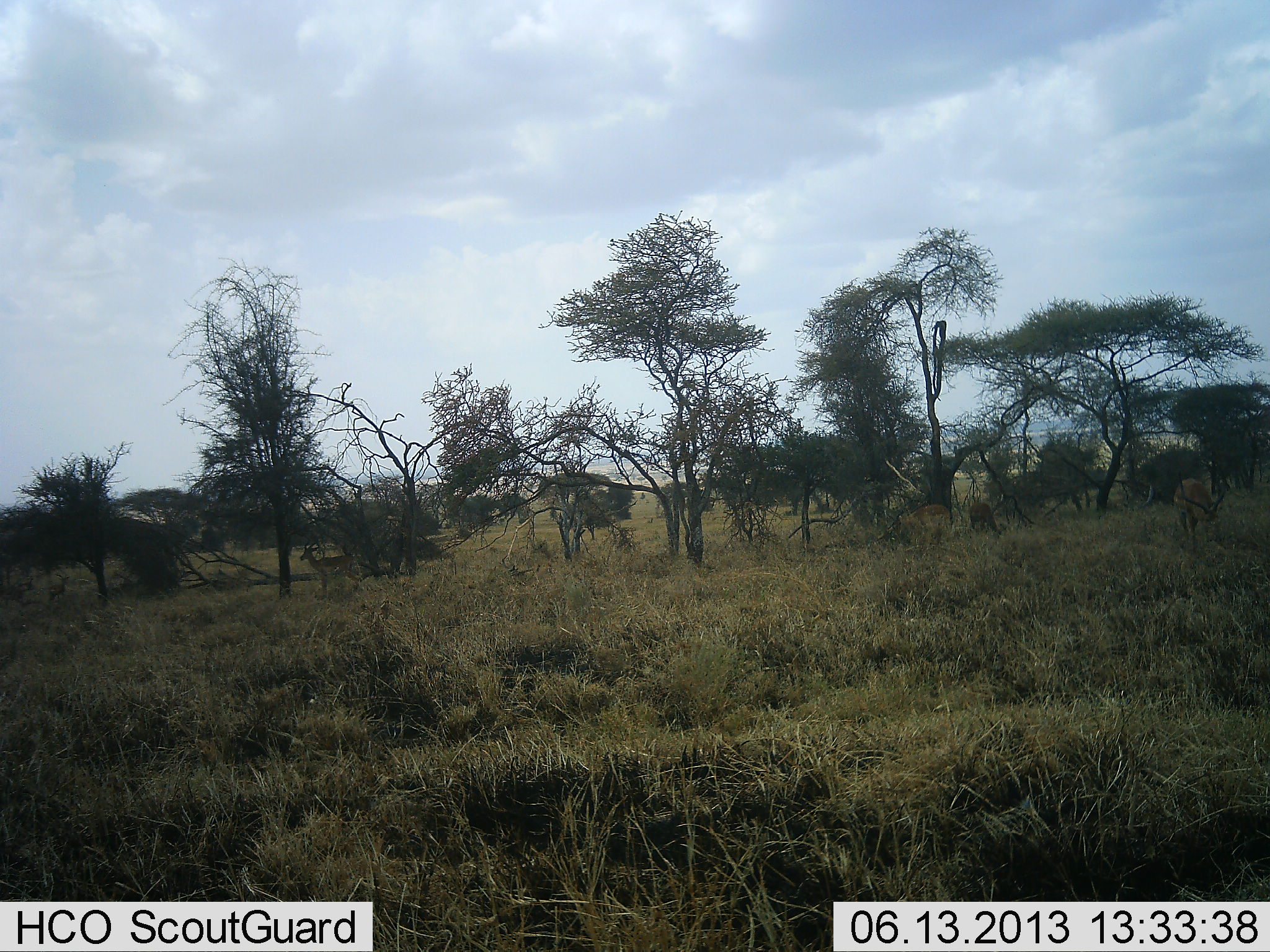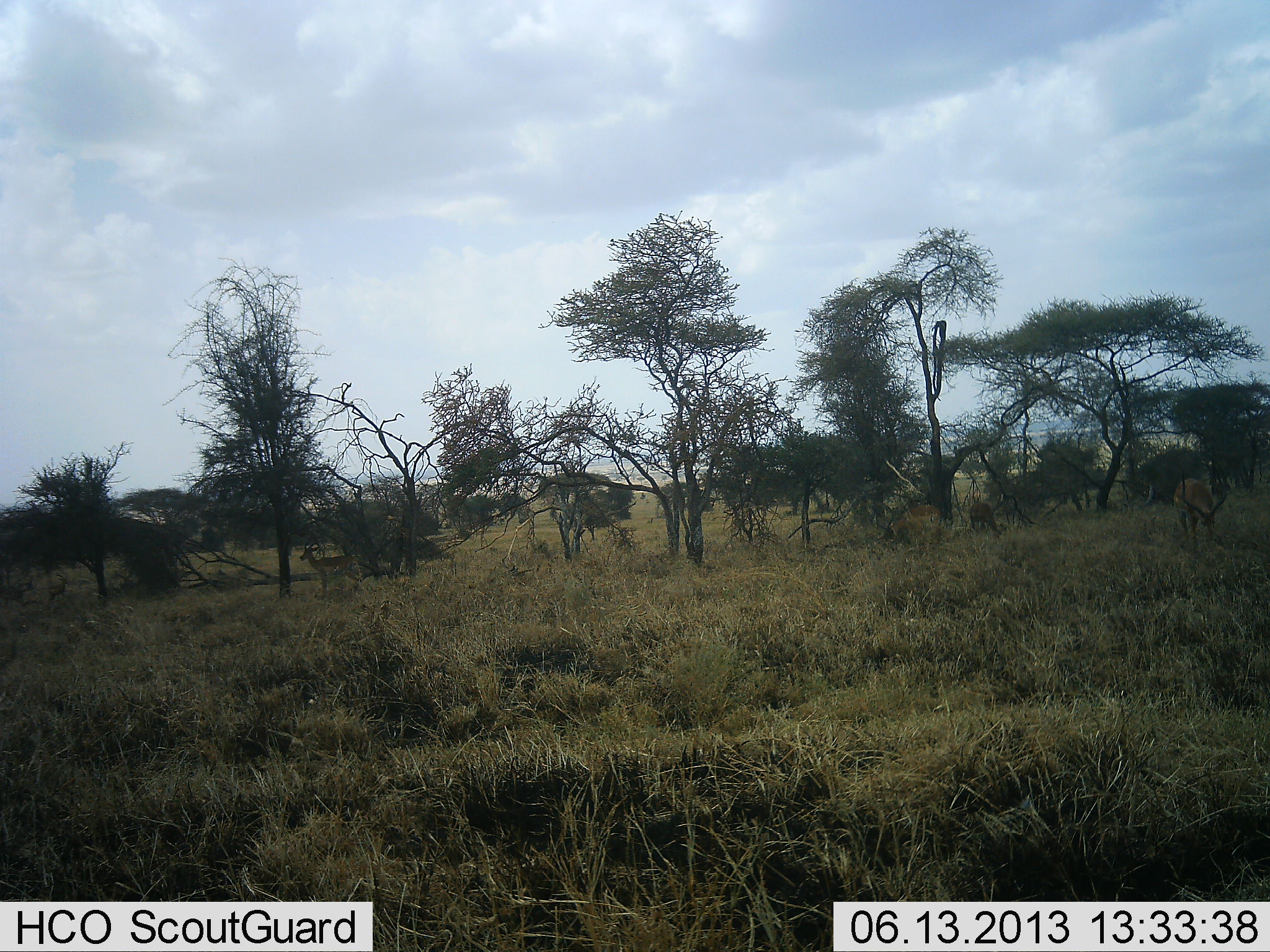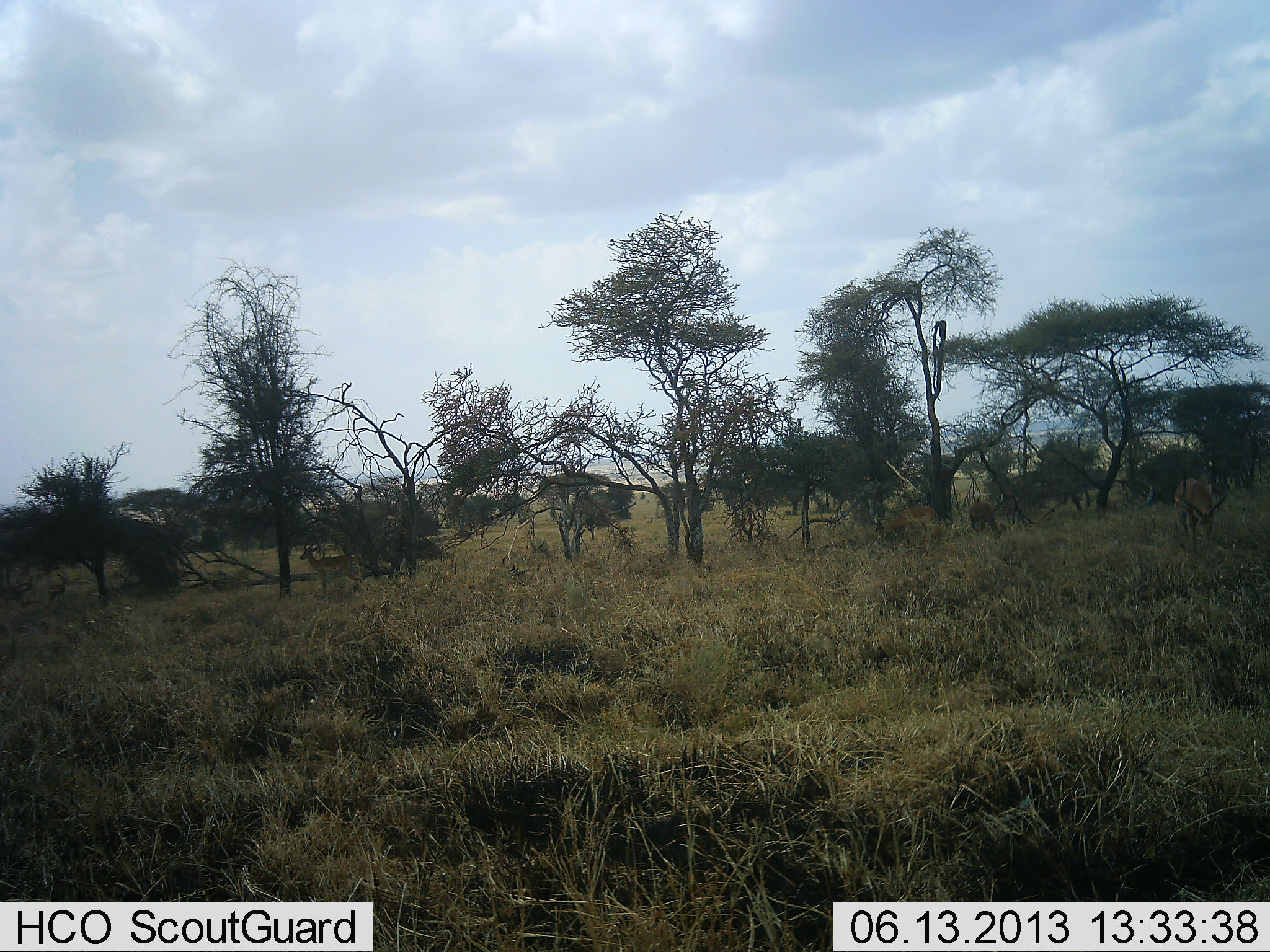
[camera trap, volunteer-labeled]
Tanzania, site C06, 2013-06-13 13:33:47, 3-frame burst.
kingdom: Animalia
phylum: Chordata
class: Mammalia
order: Artiodactyla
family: Bovidae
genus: Aepyceros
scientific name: Aepyceros melampus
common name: impala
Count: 3.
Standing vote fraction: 62%.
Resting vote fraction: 0%.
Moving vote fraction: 15%.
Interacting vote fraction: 0%.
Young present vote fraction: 0%.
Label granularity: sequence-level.